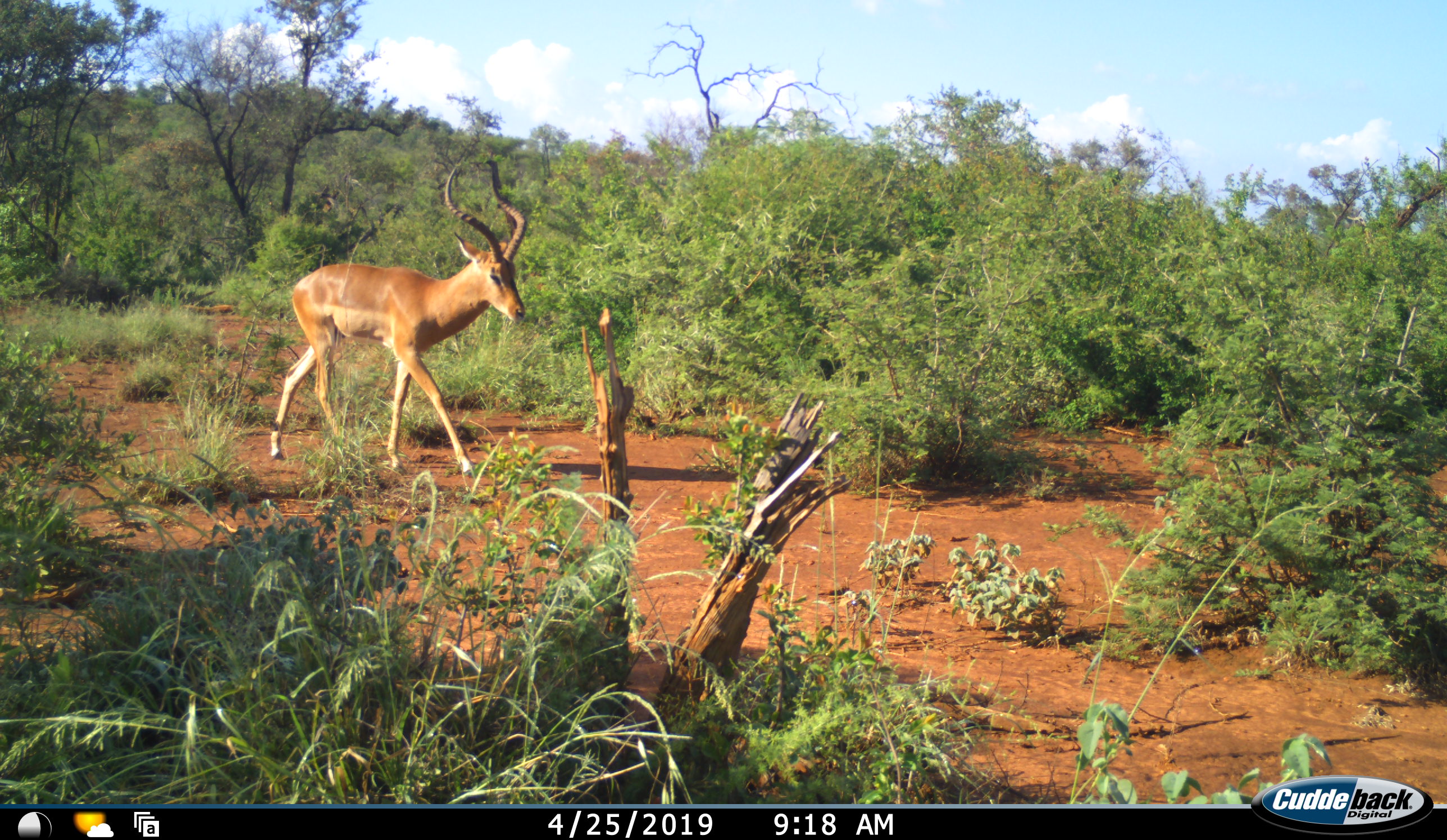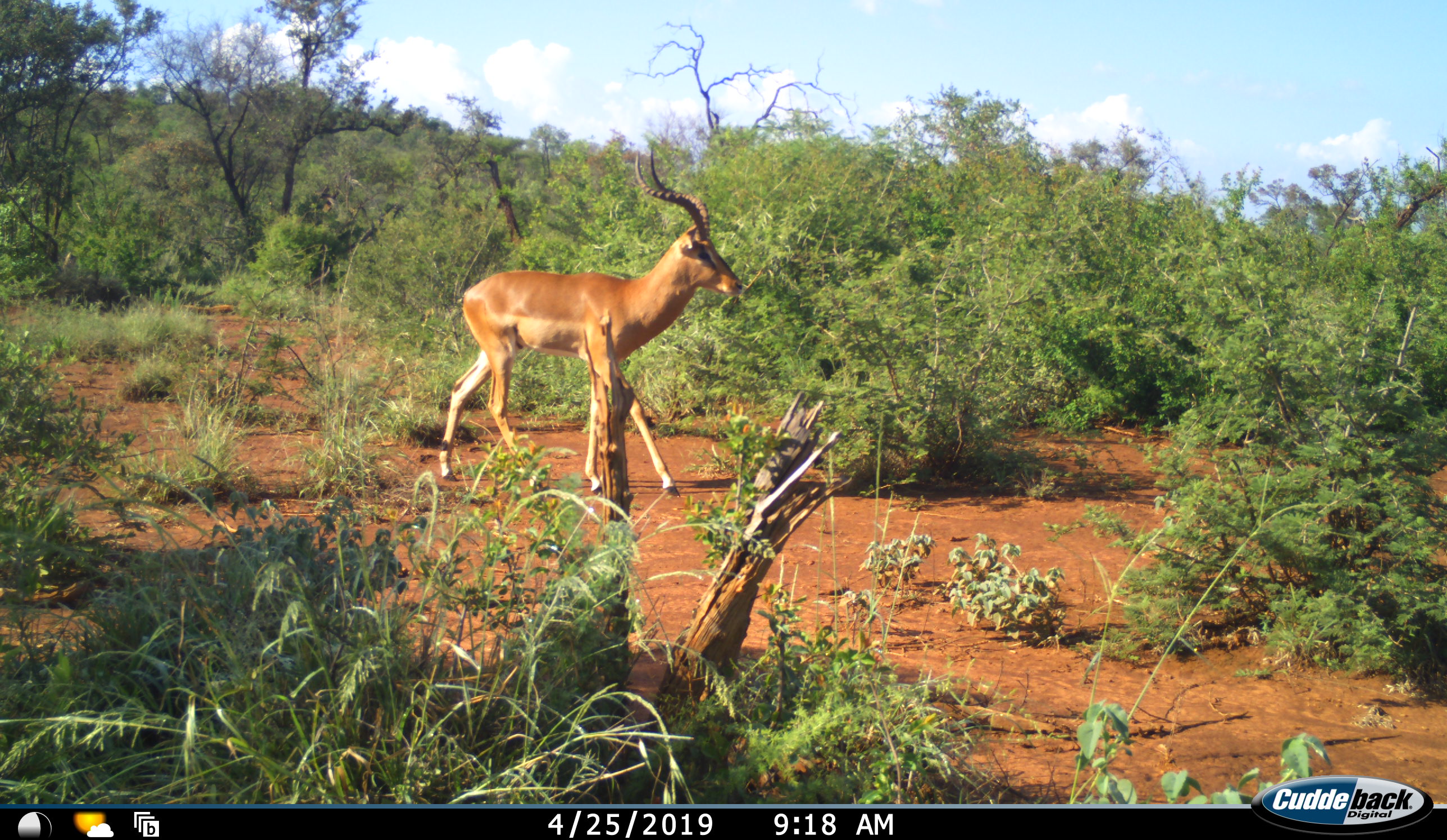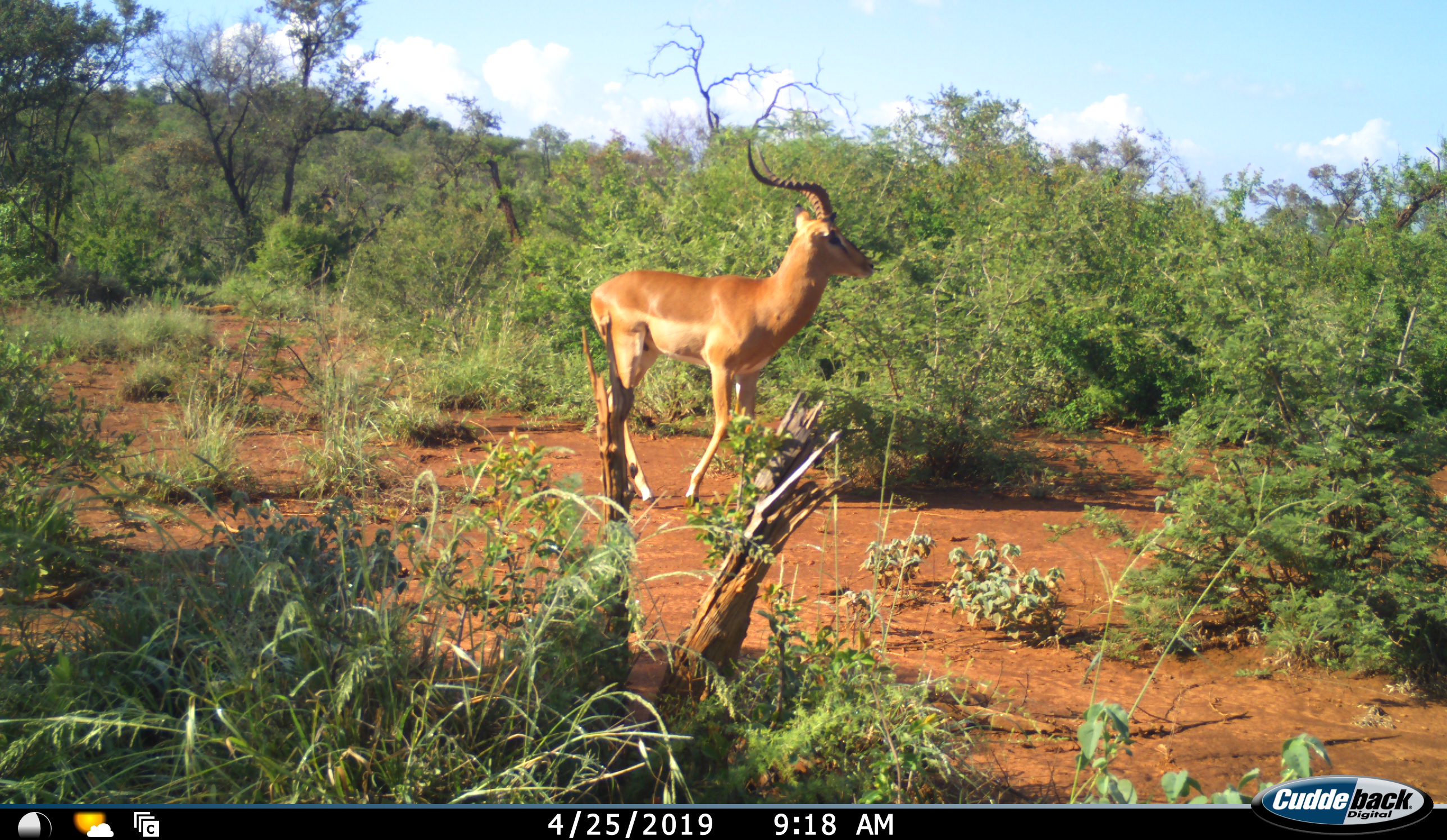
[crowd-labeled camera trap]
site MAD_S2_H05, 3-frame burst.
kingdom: Animalia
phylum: Chordata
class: Mammalia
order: Artiodactyla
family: Bovidae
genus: Aepyceros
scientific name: Aepyceros melampus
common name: impala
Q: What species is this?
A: Impala (Aepyceros melampus).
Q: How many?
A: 1.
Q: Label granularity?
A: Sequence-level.